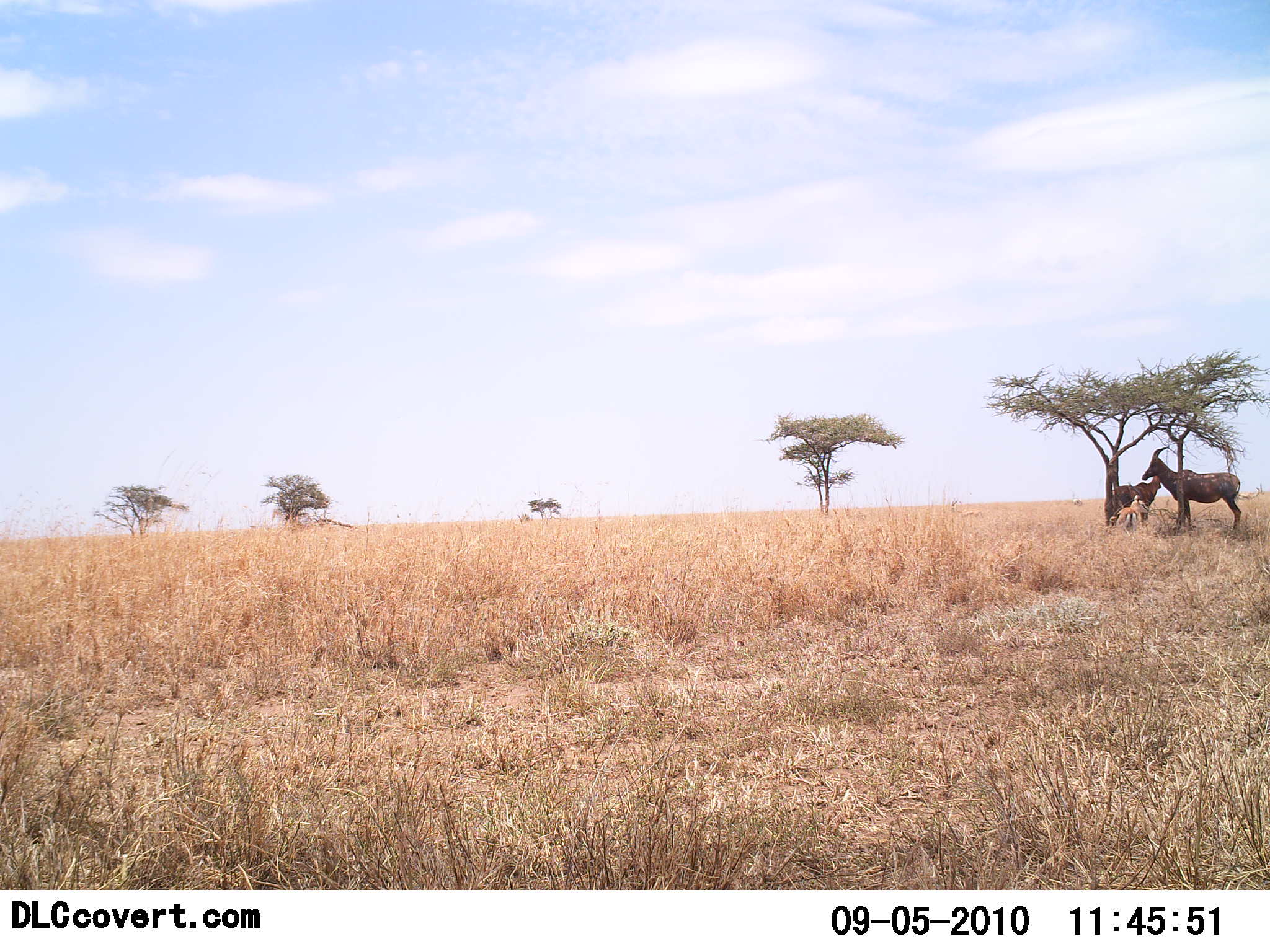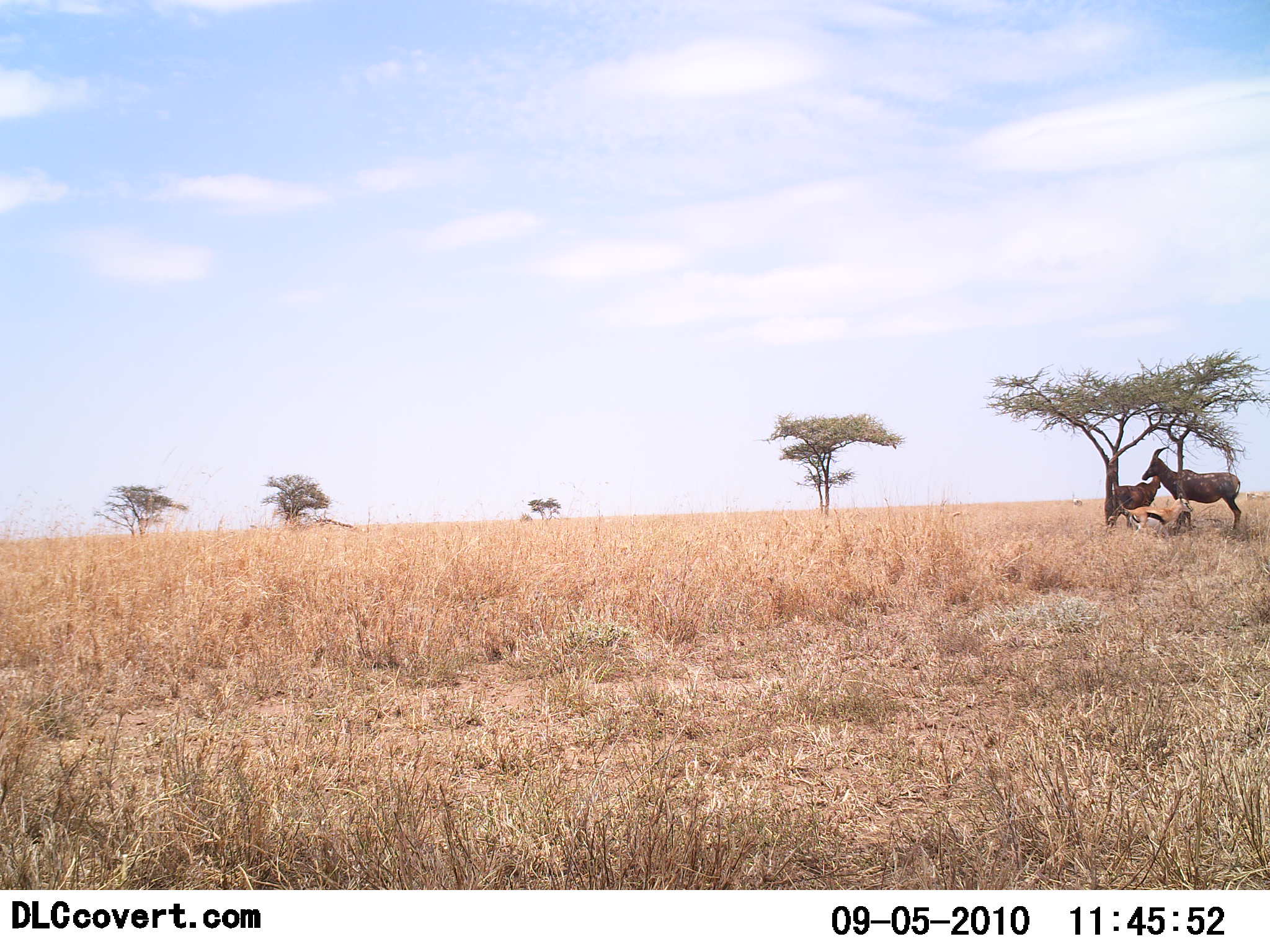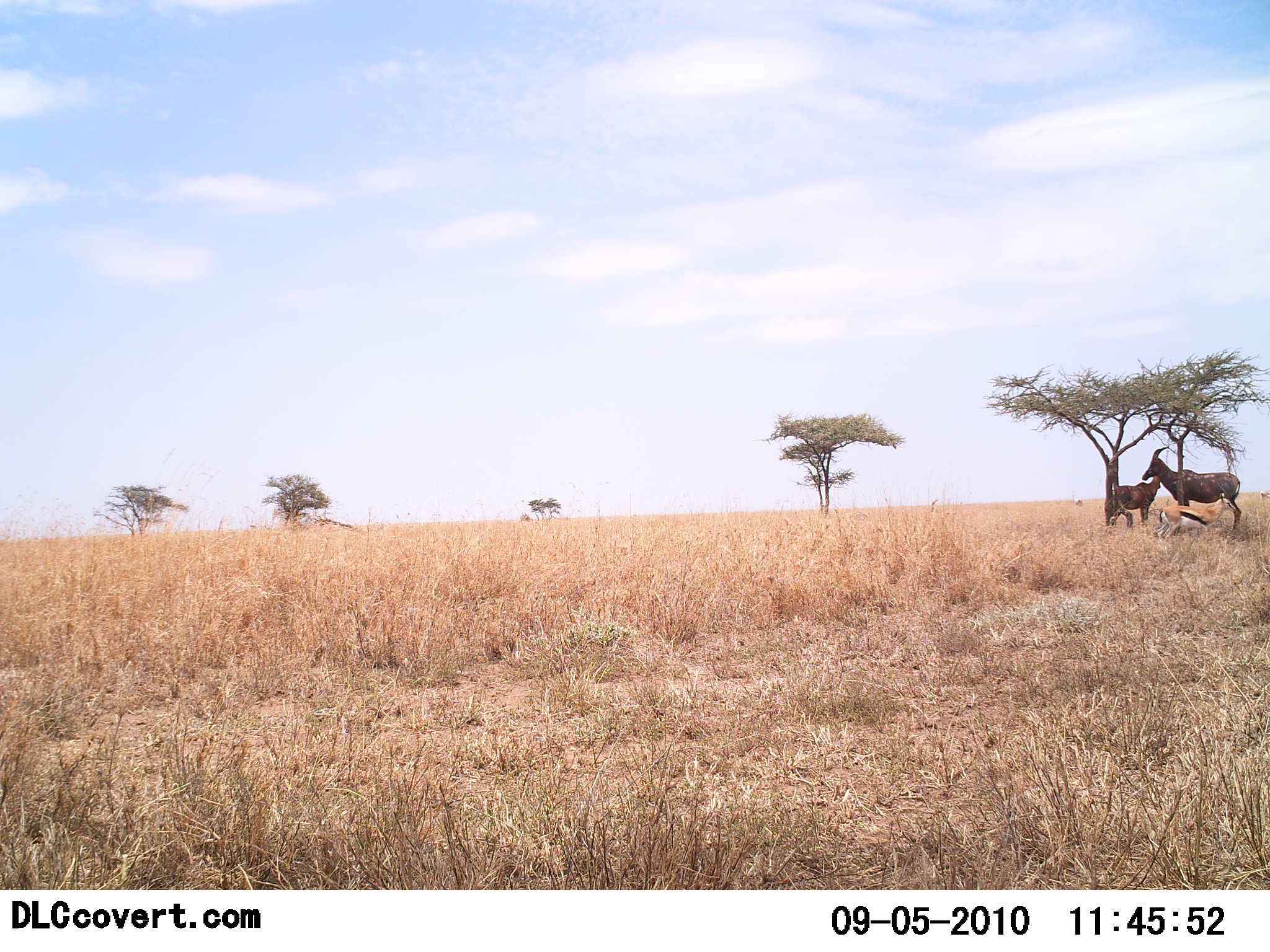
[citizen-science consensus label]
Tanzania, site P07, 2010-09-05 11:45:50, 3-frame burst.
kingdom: Animalia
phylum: Chordata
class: Mammalia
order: Artiodactyla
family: Bovidae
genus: Eudorcas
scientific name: Eudorcas thomsonii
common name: thomson's gazelle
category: gazellethomsons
Gazellethomsons (thomson's gazelle) (Eudorcas thomsonii), count 1. Behavior (volunteer vote fractions): standing 18%, resting 5%, moving 86%, interacting 0%. Young present (vote fraction): 5%. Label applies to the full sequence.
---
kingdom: Animalia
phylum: Chordata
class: Mammalia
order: Artiodactyla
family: Bovidae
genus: Damaliscus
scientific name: Damaliscus lunatus jimela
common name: topi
Topi (Damaliscus lunatus jimela), count 2. Behavior (volunteer vote fractions): standing 100%, resting 0%, moving 0%, interacting 0%. Young present (vote fraction): 20%. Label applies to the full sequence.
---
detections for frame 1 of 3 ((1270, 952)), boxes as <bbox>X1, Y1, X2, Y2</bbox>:
animal: <bbox>1142, 446, 1241, 534</bbox>; <bbox>1112, 474, 1165, 522</bbox>; <bbox>1110, 495, 1150, 535</bbox>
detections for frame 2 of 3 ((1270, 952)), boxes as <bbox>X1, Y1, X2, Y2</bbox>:
animal: <bbox>1142, 446, 1241, 534</bbox>; <bbox>1106, 474, 1165, 528</bbox>; <bbox>1125, 493, 1193, 537</bbox>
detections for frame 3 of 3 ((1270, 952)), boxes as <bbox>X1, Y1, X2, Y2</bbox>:
animal: <bbox>1142, 446, 1241, 534</bbox>; <bbox>1154, 493, 1236, 540</bbox>; <bbox>1110, 474, 1161, 529</bbox>